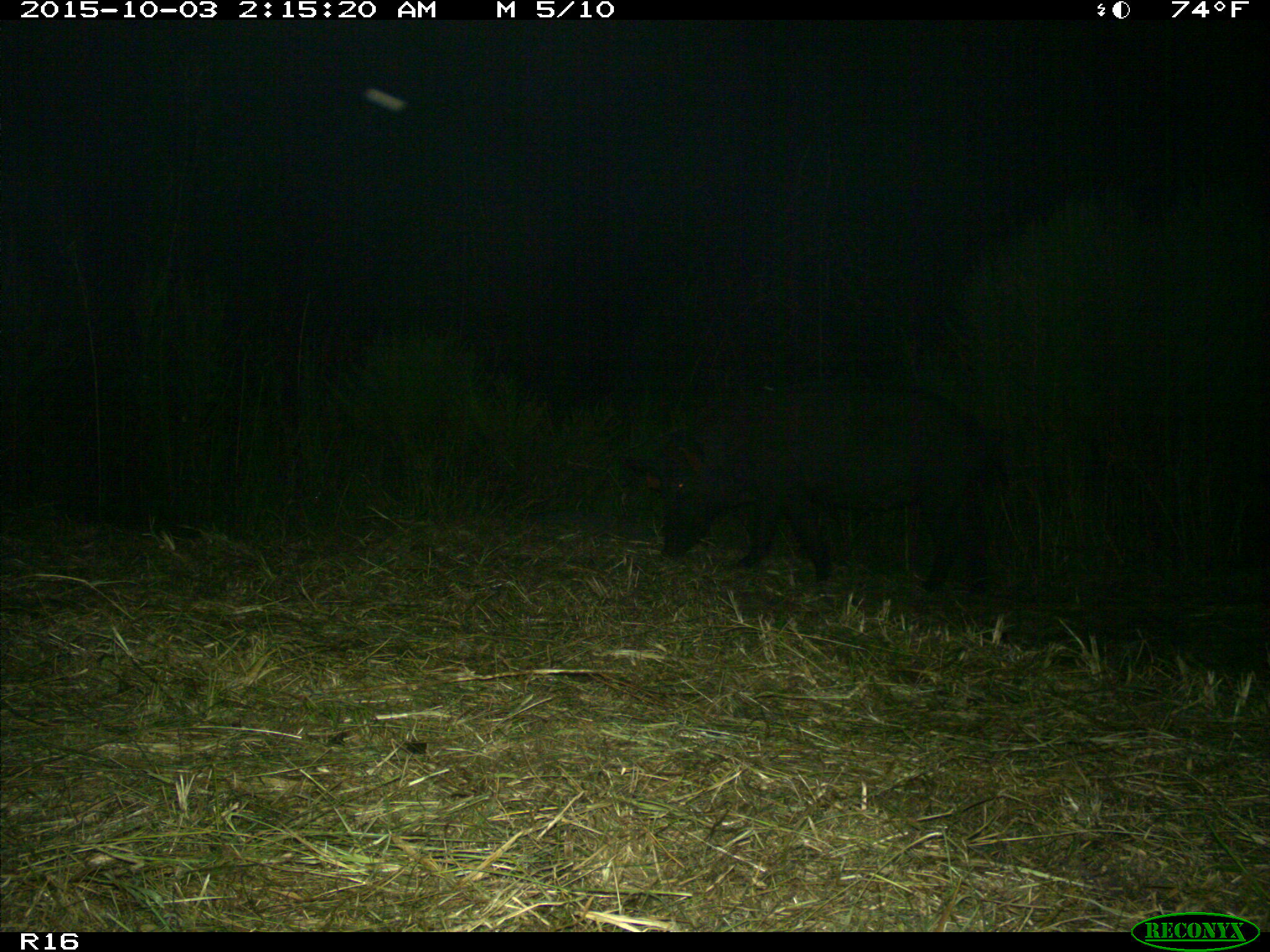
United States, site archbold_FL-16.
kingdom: Animalia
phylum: Chordata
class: Mammalia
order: Artiodactyla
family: Suidae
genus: Sus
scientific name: Sus scrofa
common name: wild boar